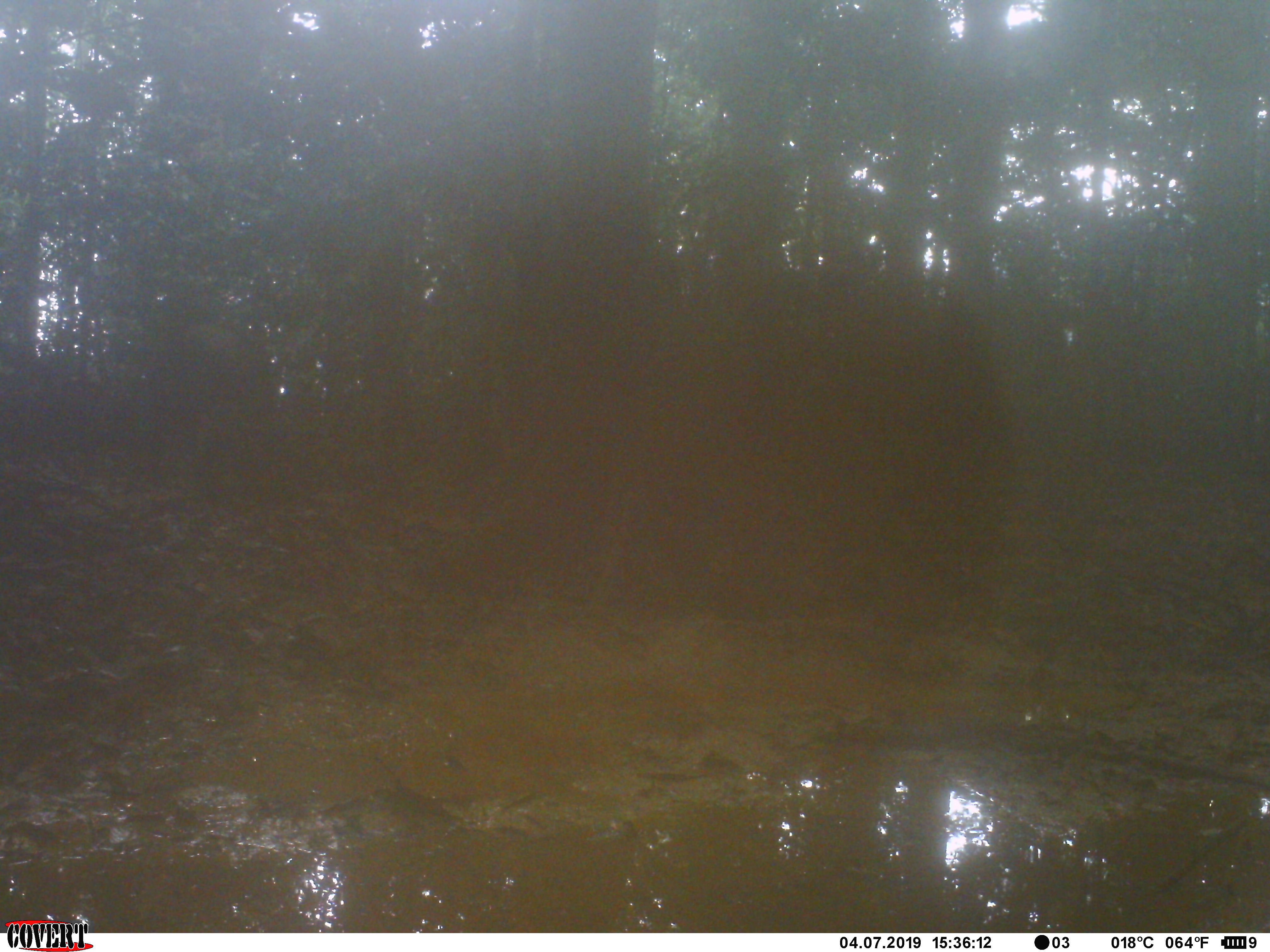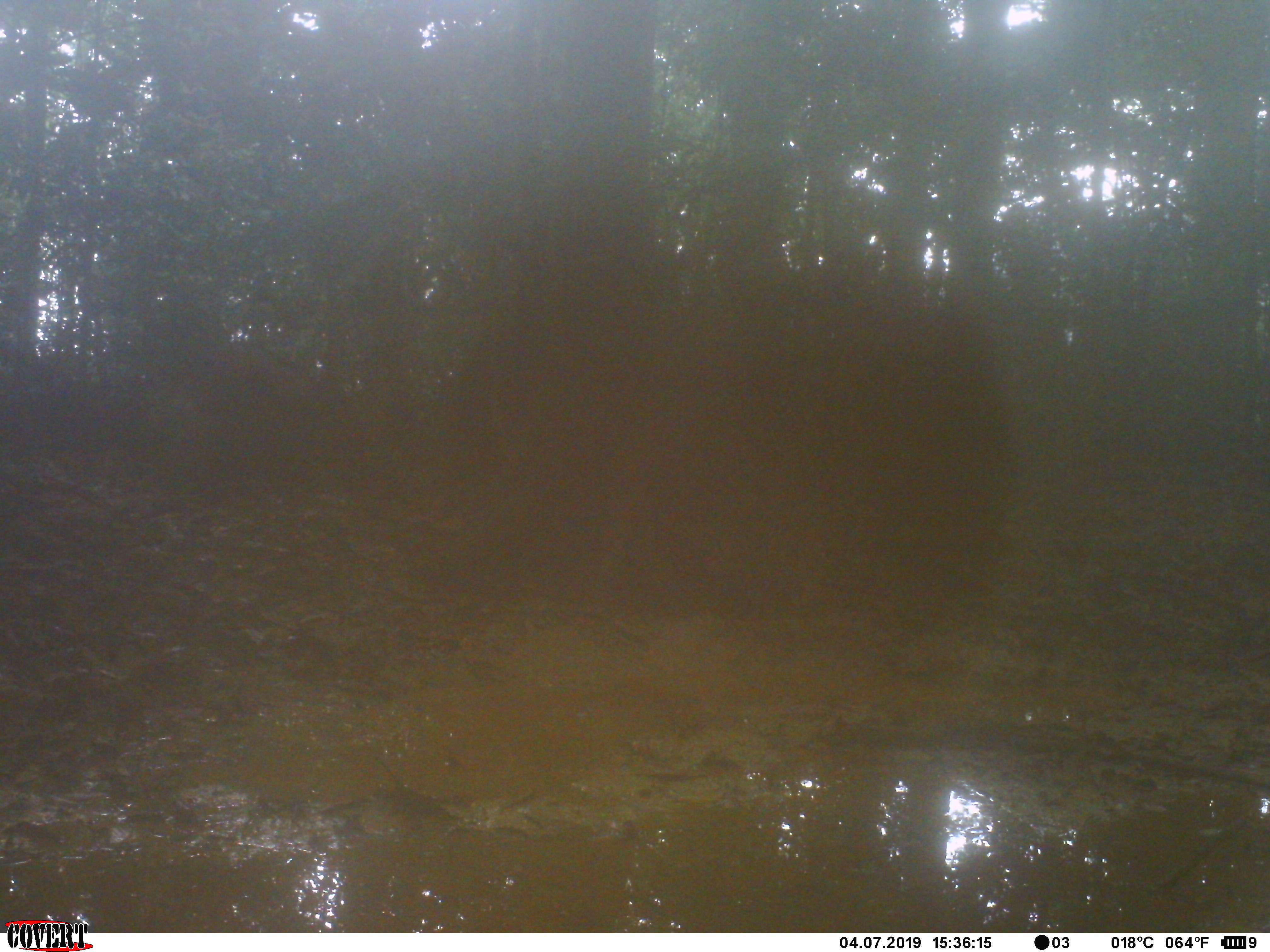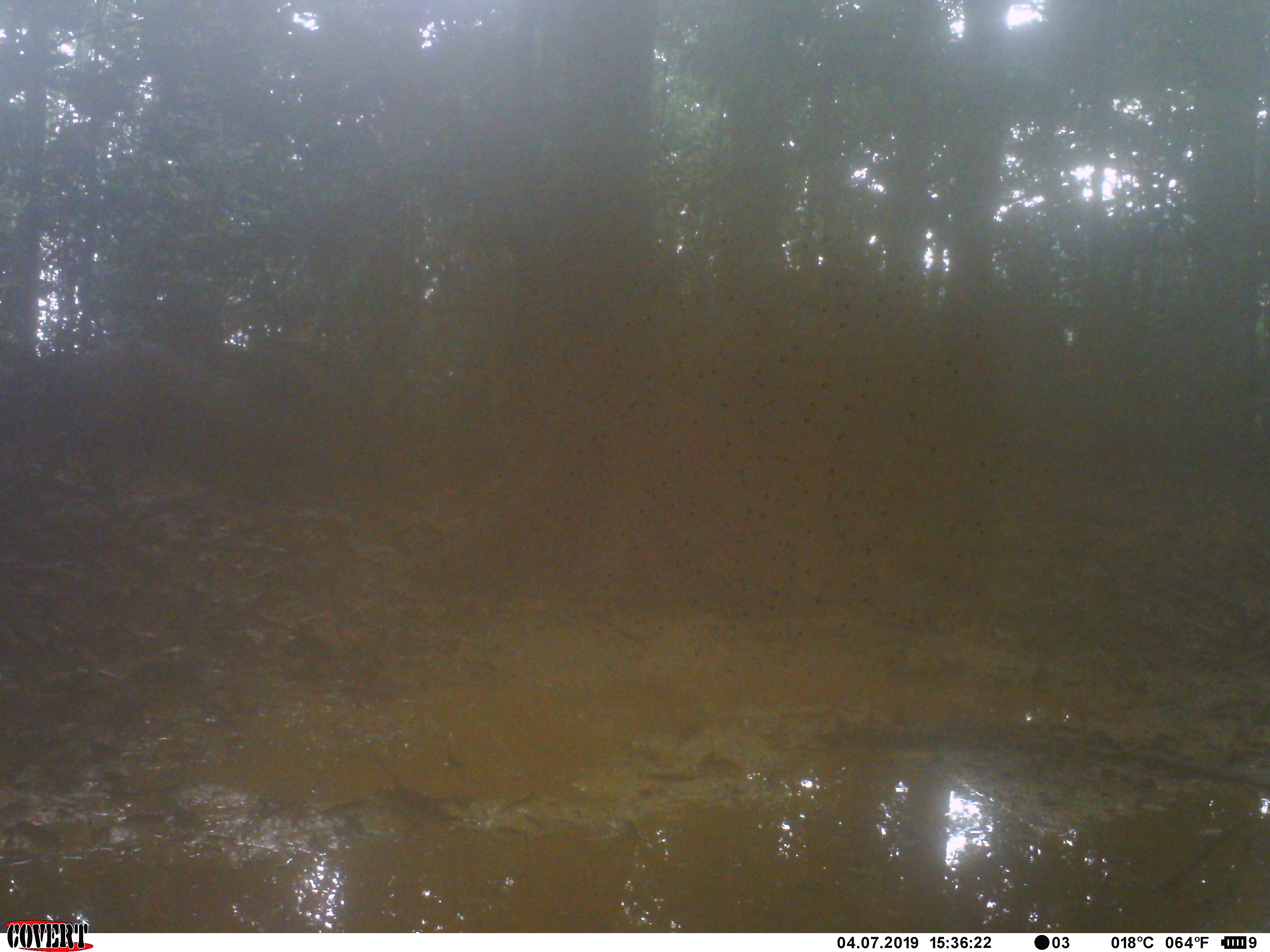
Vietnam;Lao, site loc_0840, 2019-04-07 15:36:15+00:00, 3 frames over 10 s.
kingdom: Animalia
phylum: Chordata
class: Mammalia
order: Artiodactyla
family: Suidae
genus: Sus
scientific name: Sus scrofa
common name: eurasian wild pig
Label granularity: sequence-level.